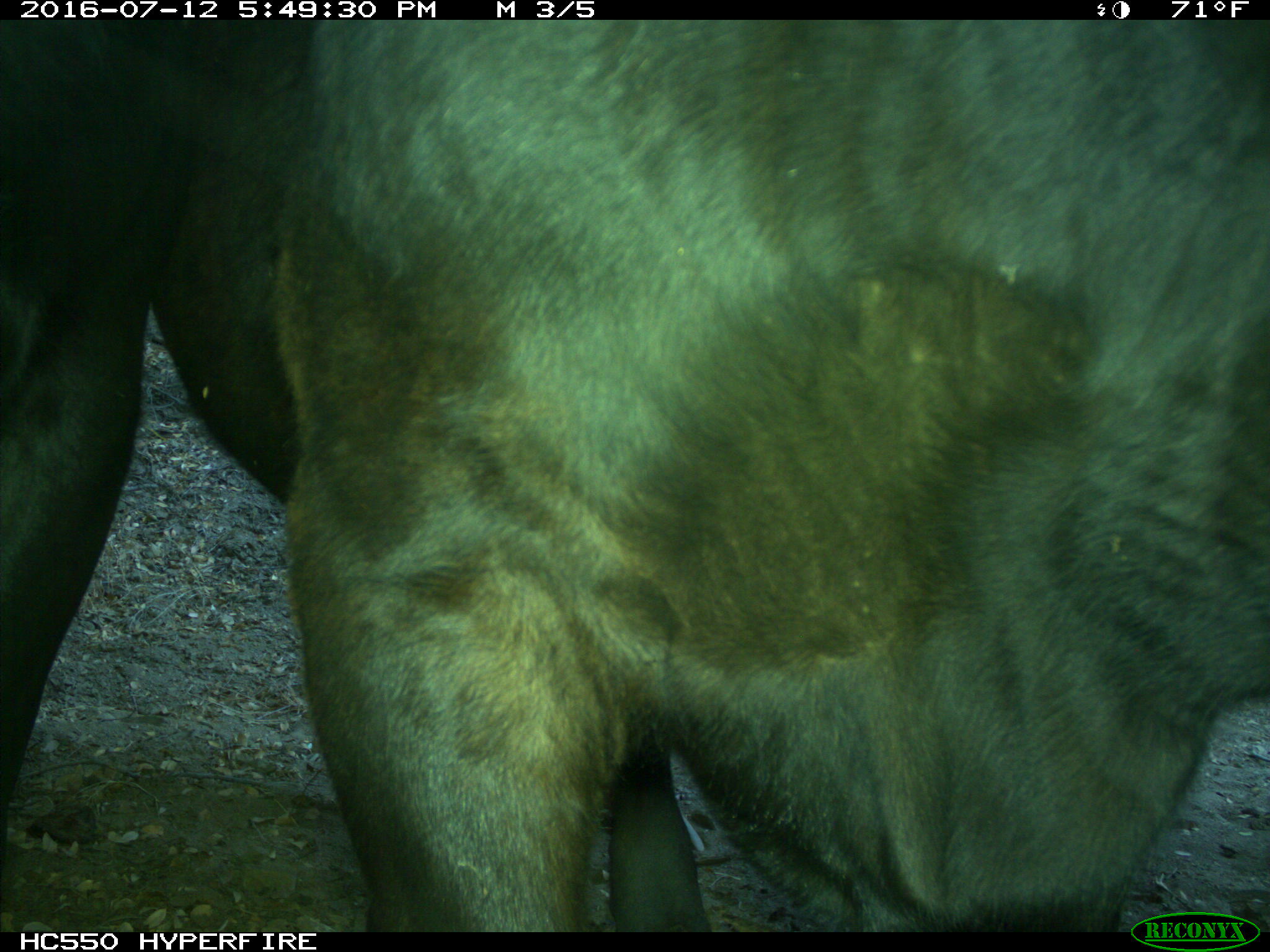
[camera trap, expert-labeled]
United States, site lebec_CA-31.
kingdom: Animalia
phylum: Chordata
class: Mammalia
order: Artiodactyla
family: Bovidae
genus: Bos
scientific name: Bos taurus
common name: domestic cow